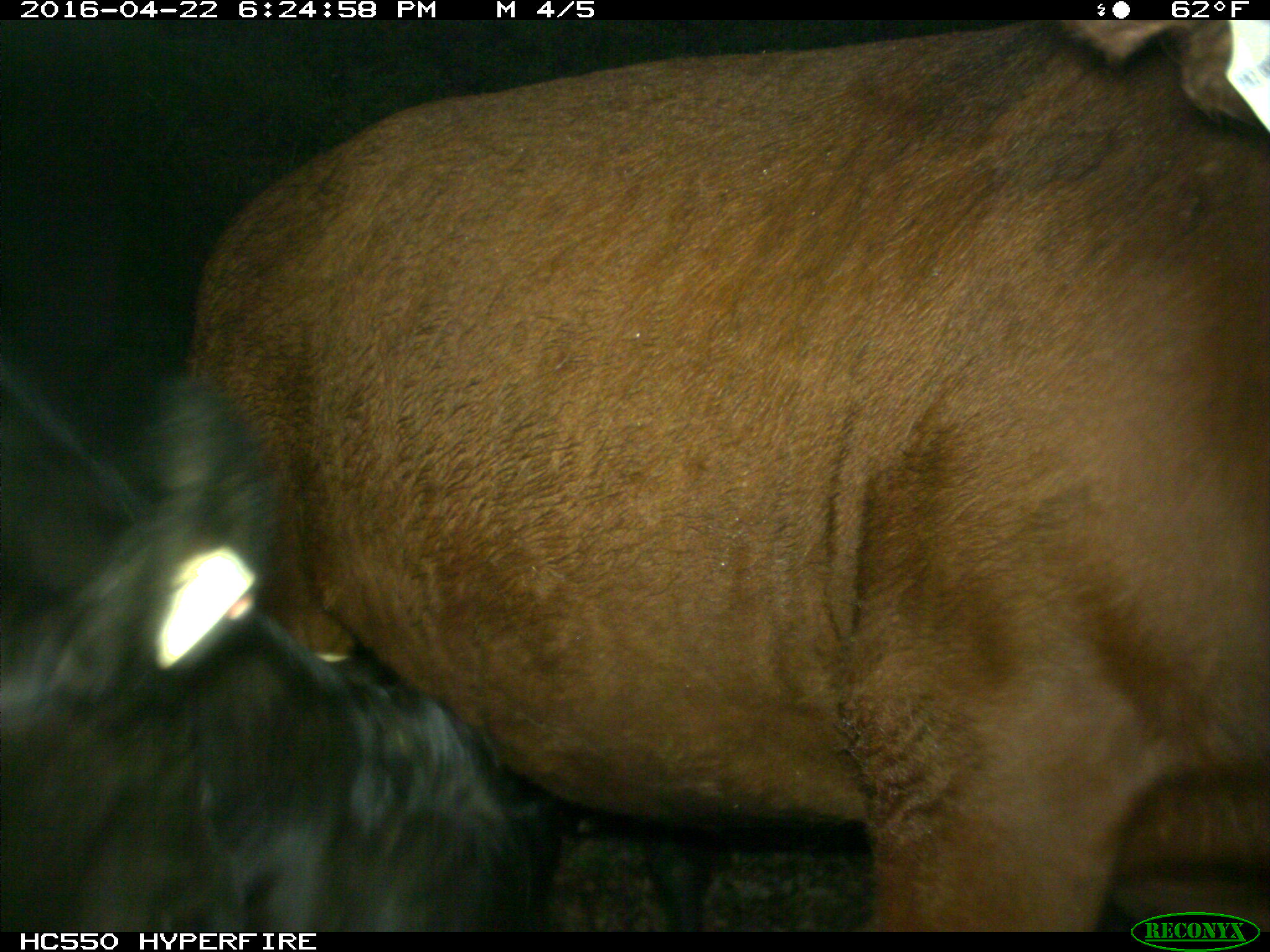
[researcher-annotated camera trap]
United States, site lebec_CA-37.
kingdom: Animalia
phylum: Chordata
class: Mammalia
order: Artiodactyla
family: Bovidae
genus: Bos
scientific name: Bos taurus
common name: domestic cow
Bos taurus (domestic cow).